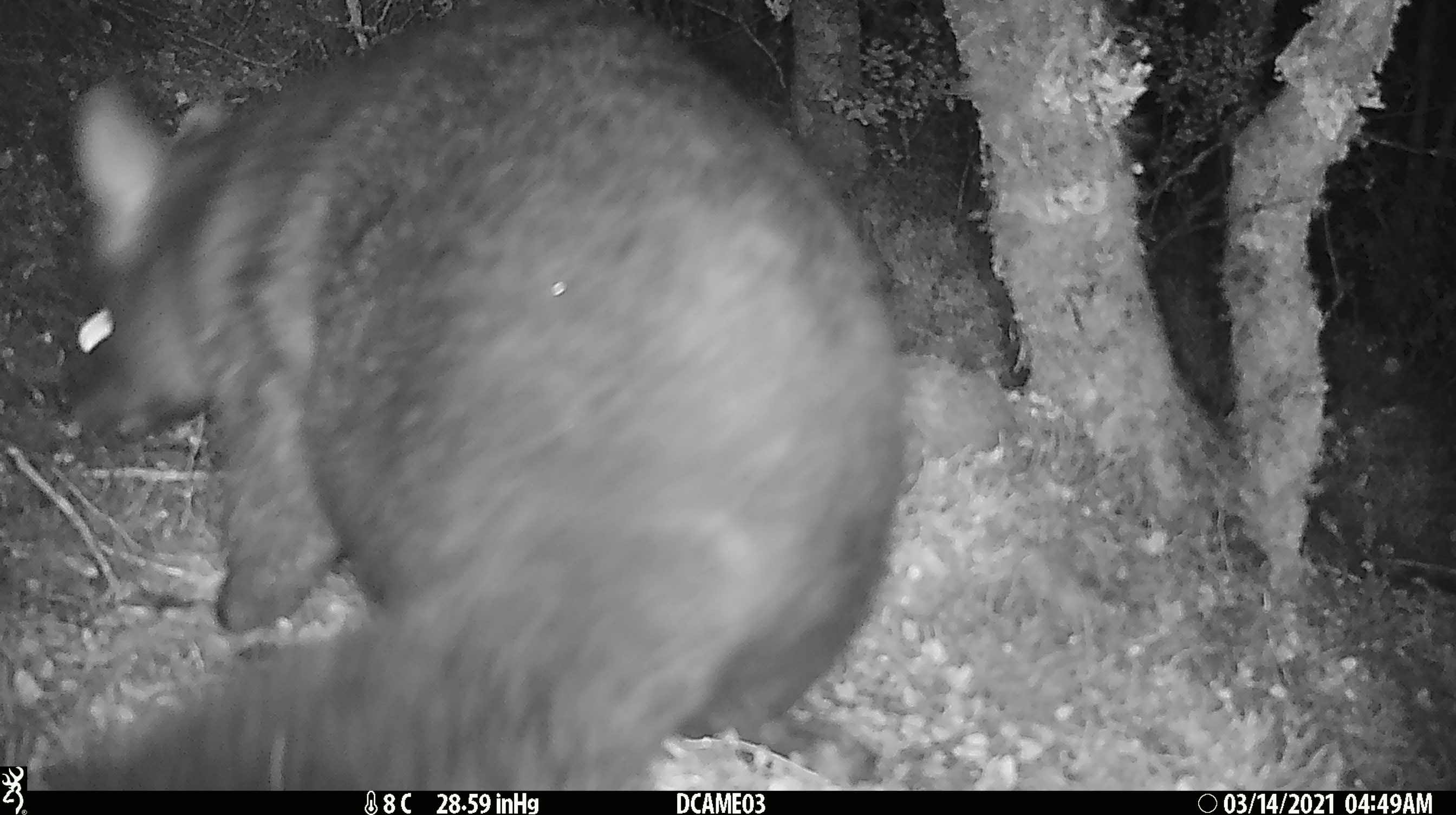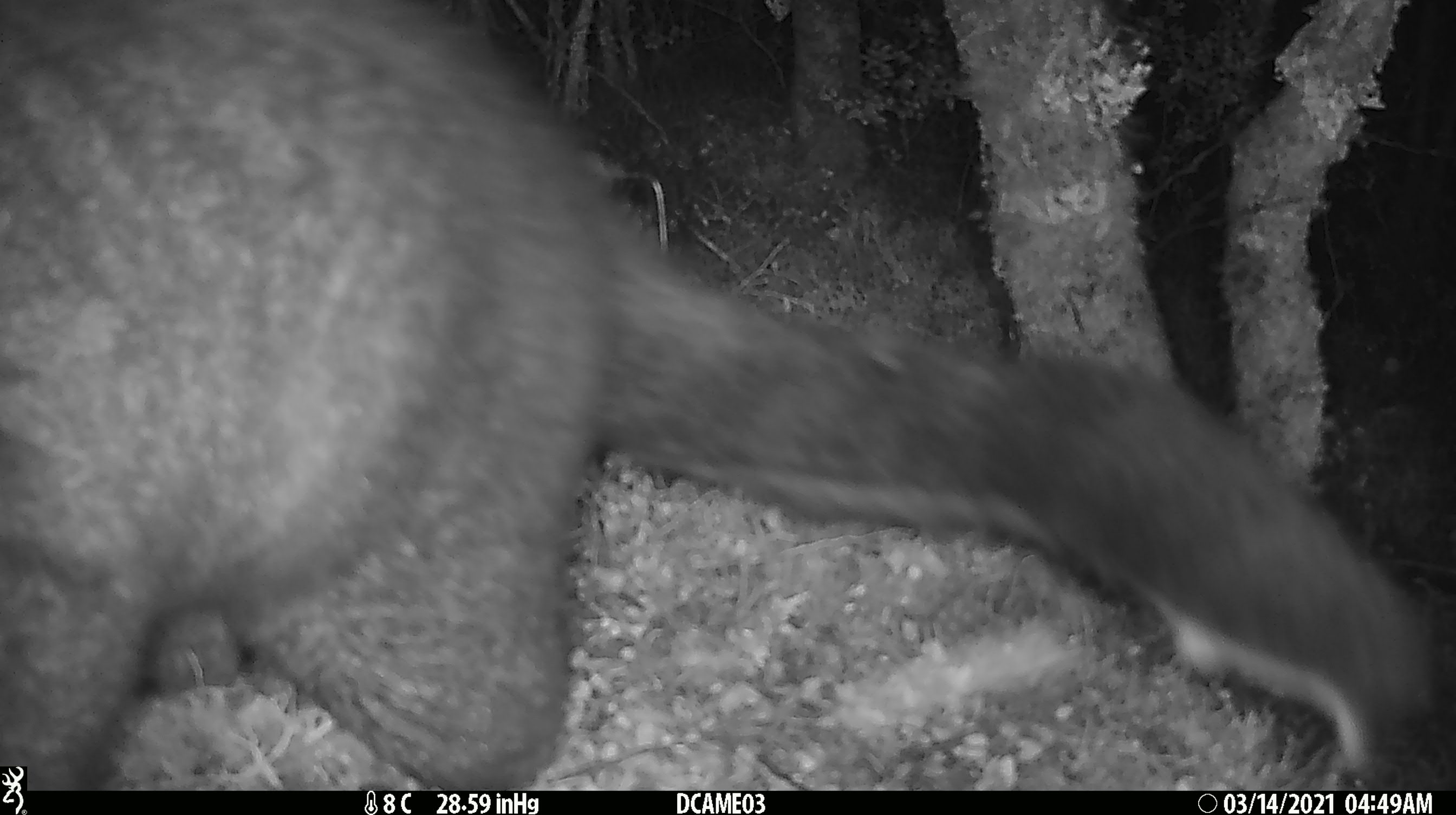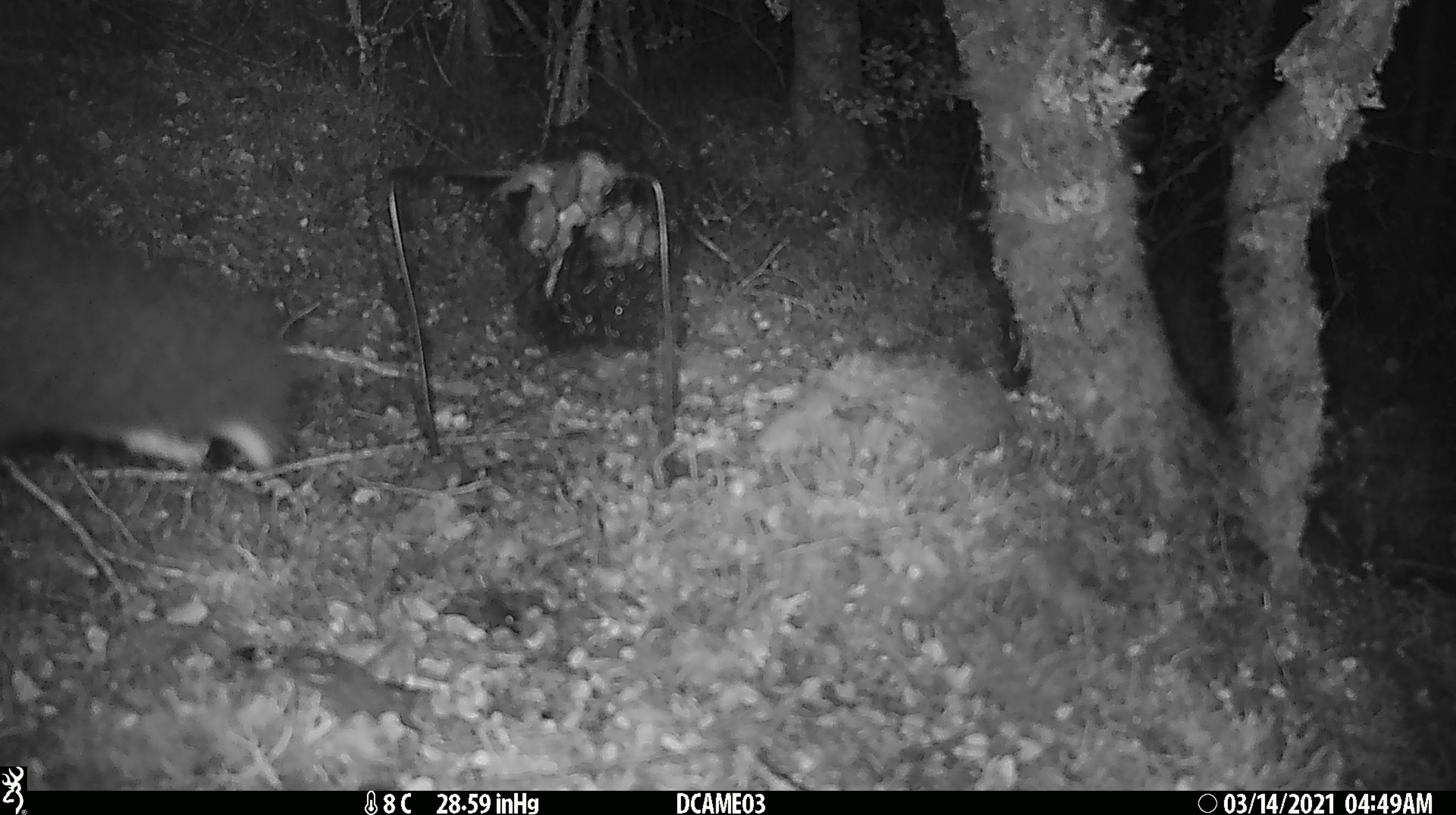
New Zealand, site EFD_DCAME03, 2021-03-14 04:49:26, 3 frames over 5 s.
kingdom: Animalia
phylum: Chordata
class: Mammalia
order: Diprotodontia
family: Phalangeridae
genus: Trichosurus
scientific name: Trichosurus vulpecula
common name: common brushtail possum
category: possum